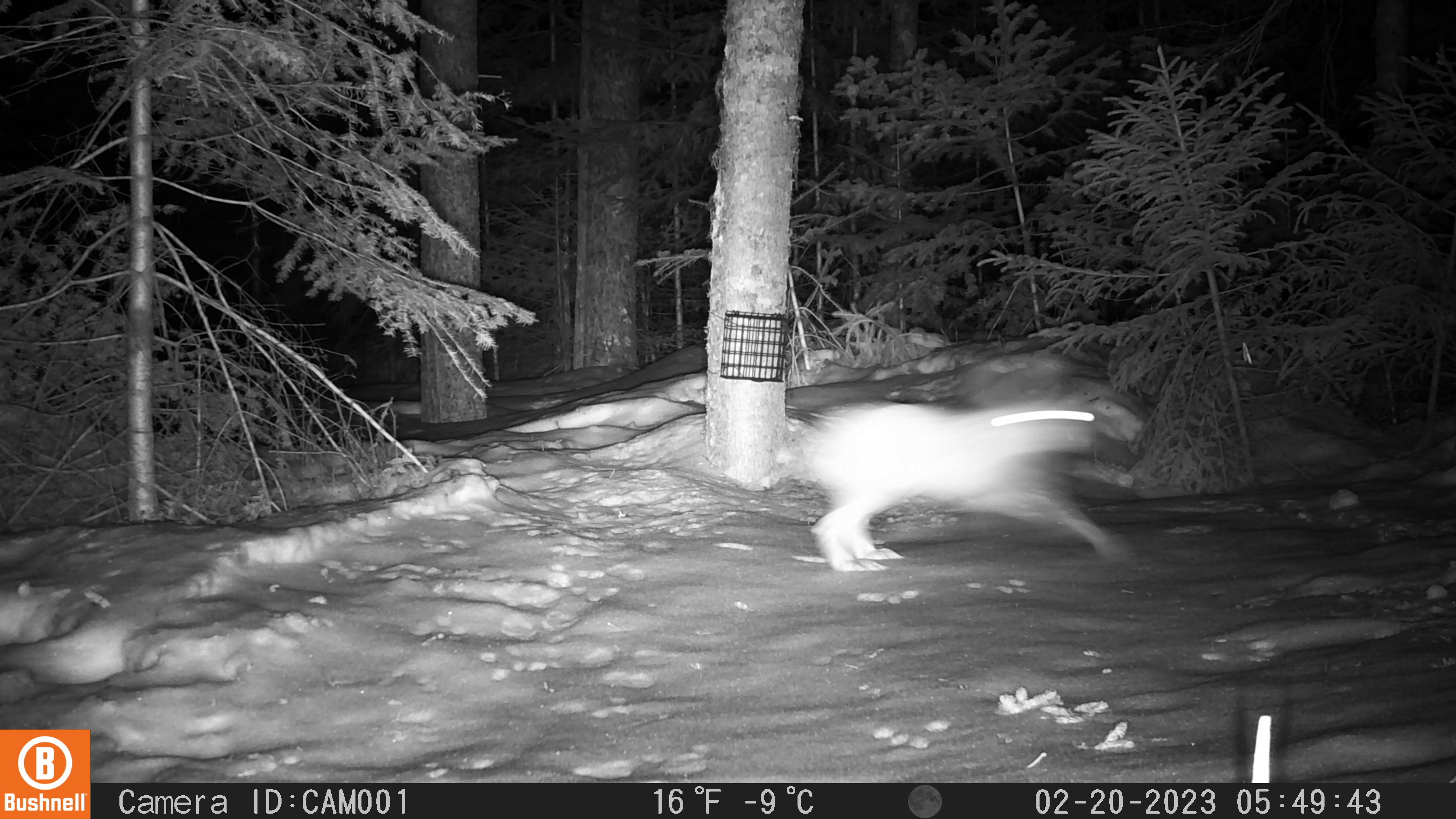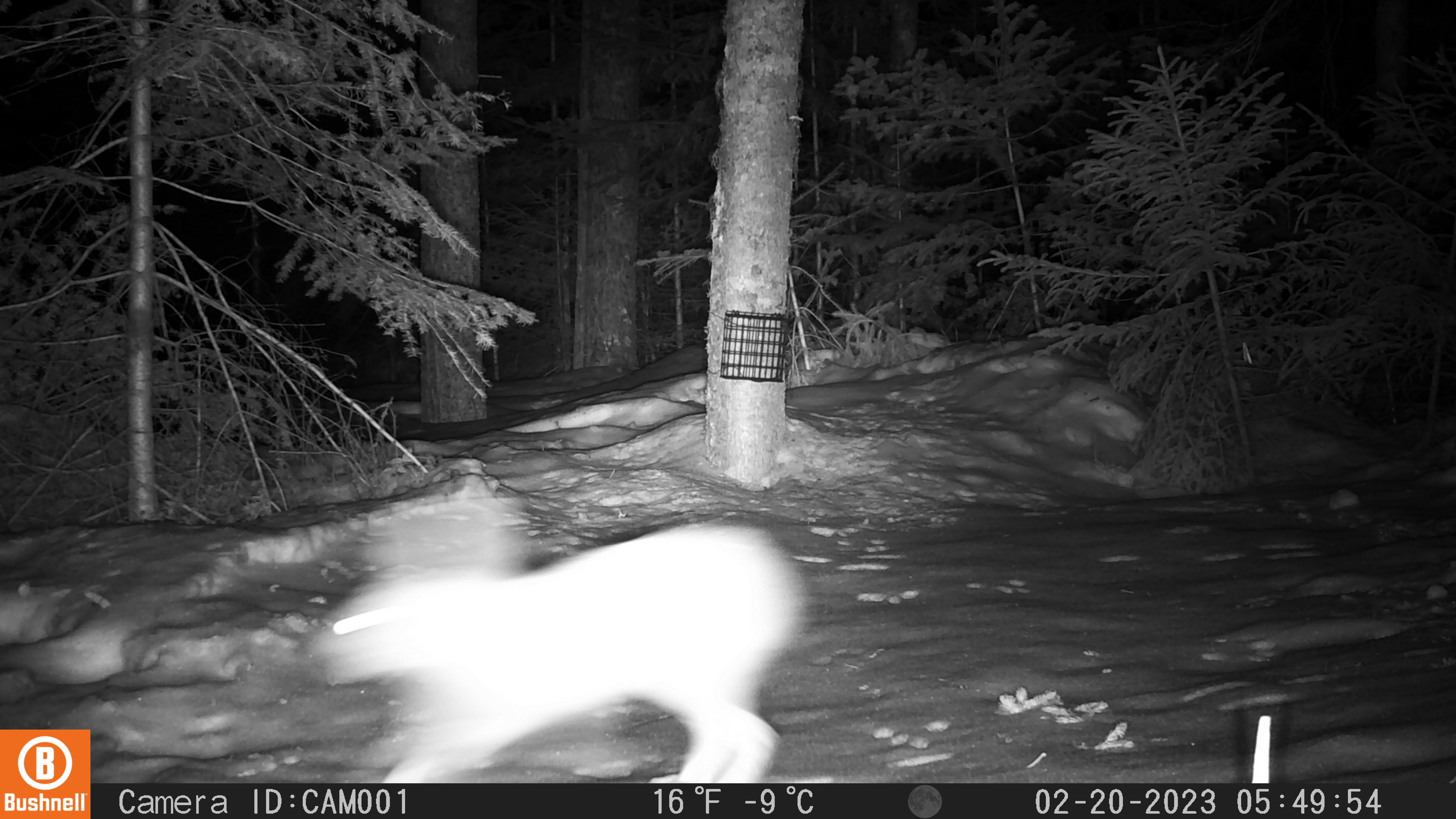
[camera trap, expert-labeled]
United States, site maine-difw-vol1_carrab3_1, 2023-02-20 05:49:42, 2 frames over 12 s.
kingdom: Animalia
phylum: Chordata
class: Mammalia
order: Lagomorpha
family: Leporidae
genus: Lepus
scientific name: Lepus americanus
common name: snowshoe hare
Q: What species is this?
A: Snowshoe hare (Lepus americanus).